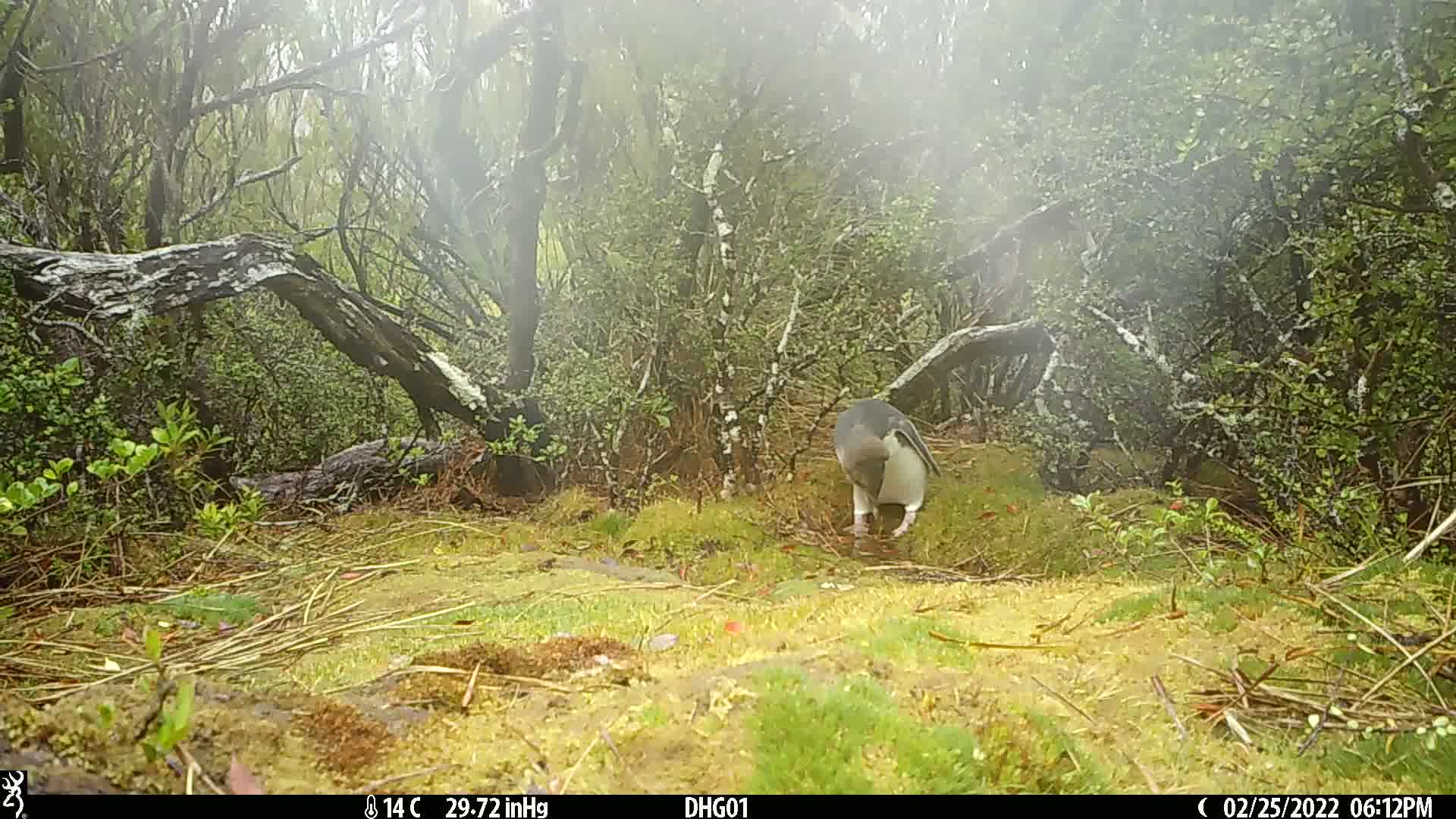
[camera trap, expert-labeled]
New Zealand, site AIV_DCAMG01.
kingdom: Animalia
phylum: Chordata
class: Aves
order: Sphenisciformes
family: Spheniscidae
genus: Megadyptes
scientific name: Megadyptes antipodes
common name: yellow-eyed penguin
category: yellow eyed penguin